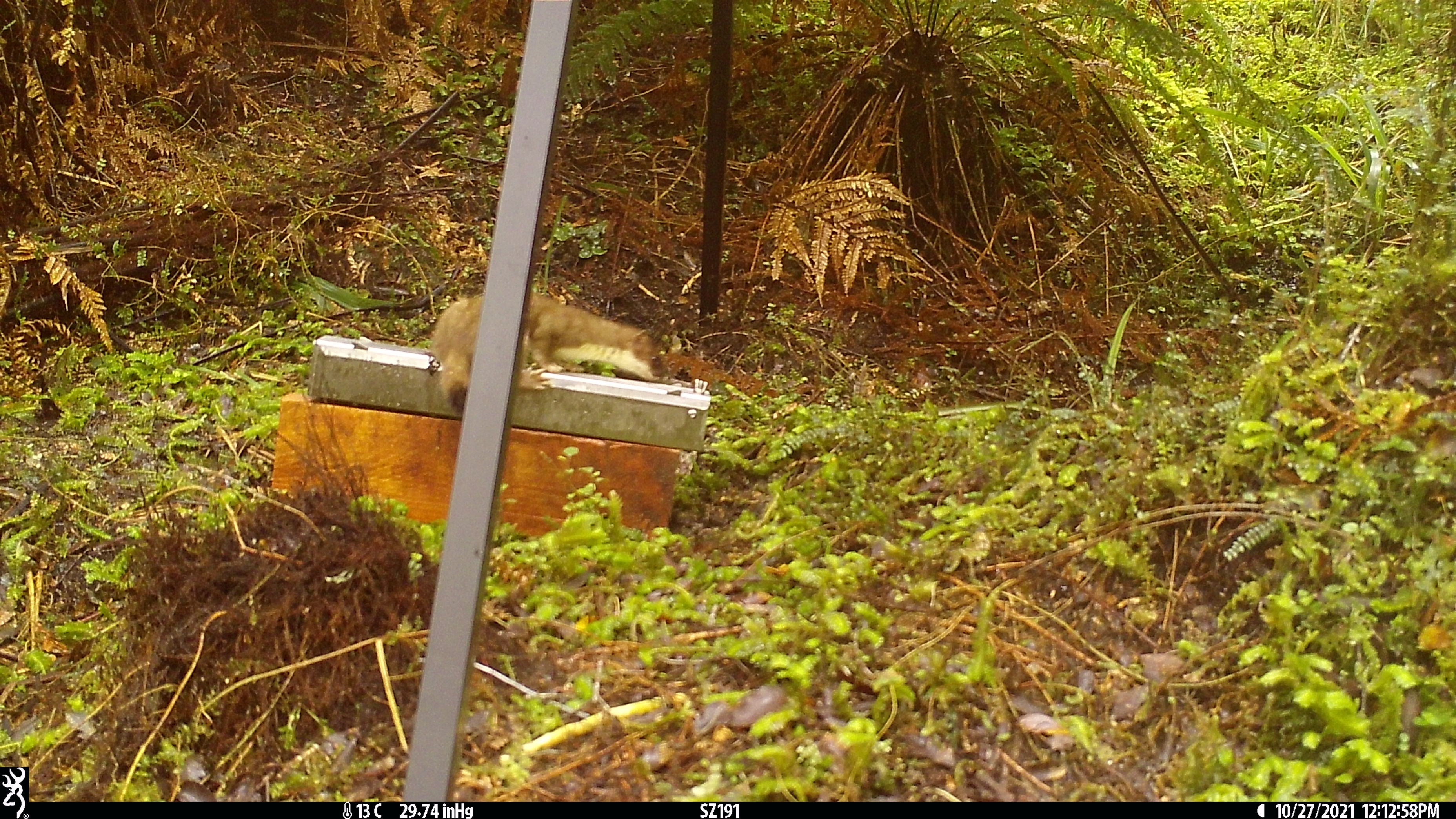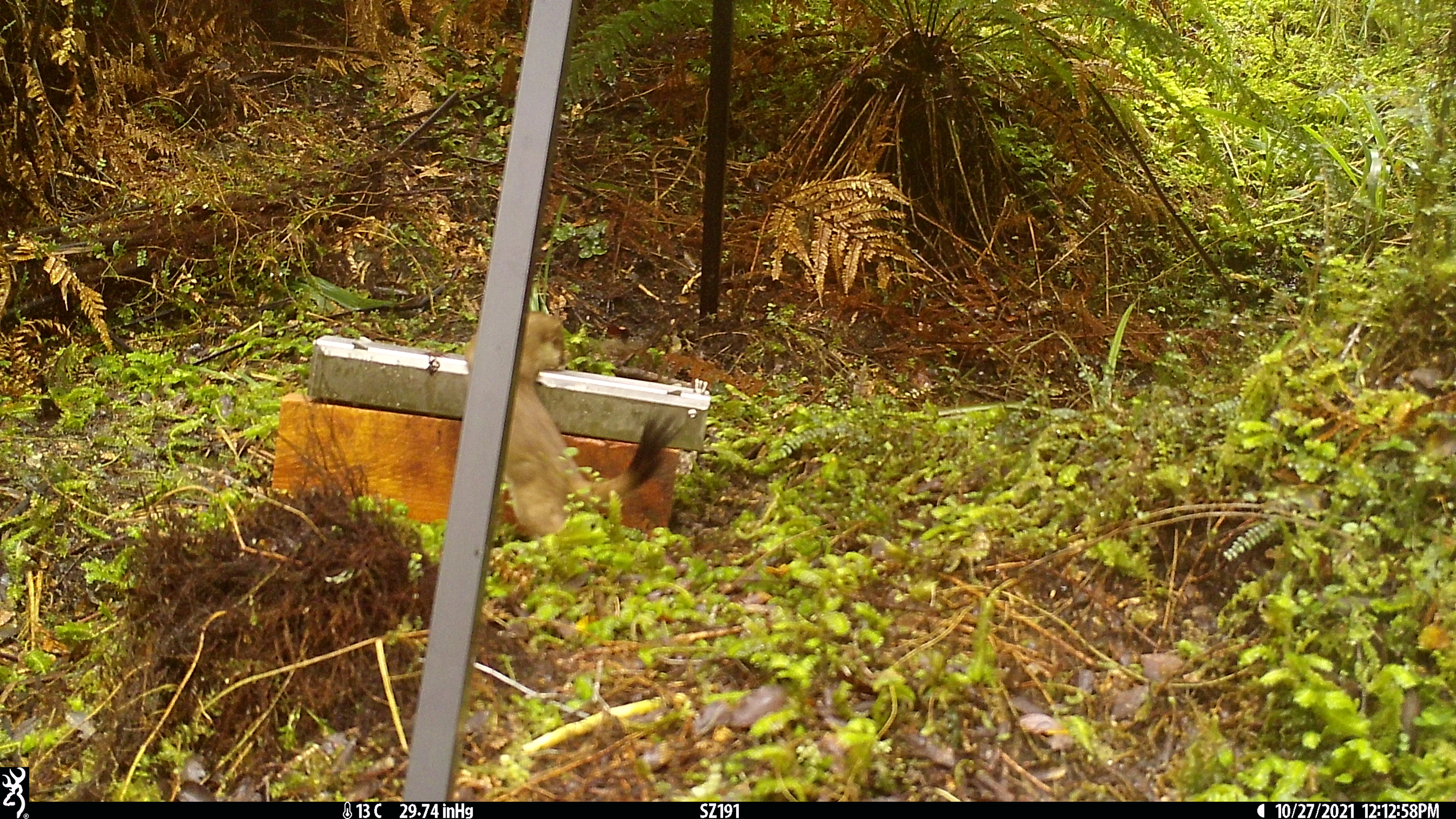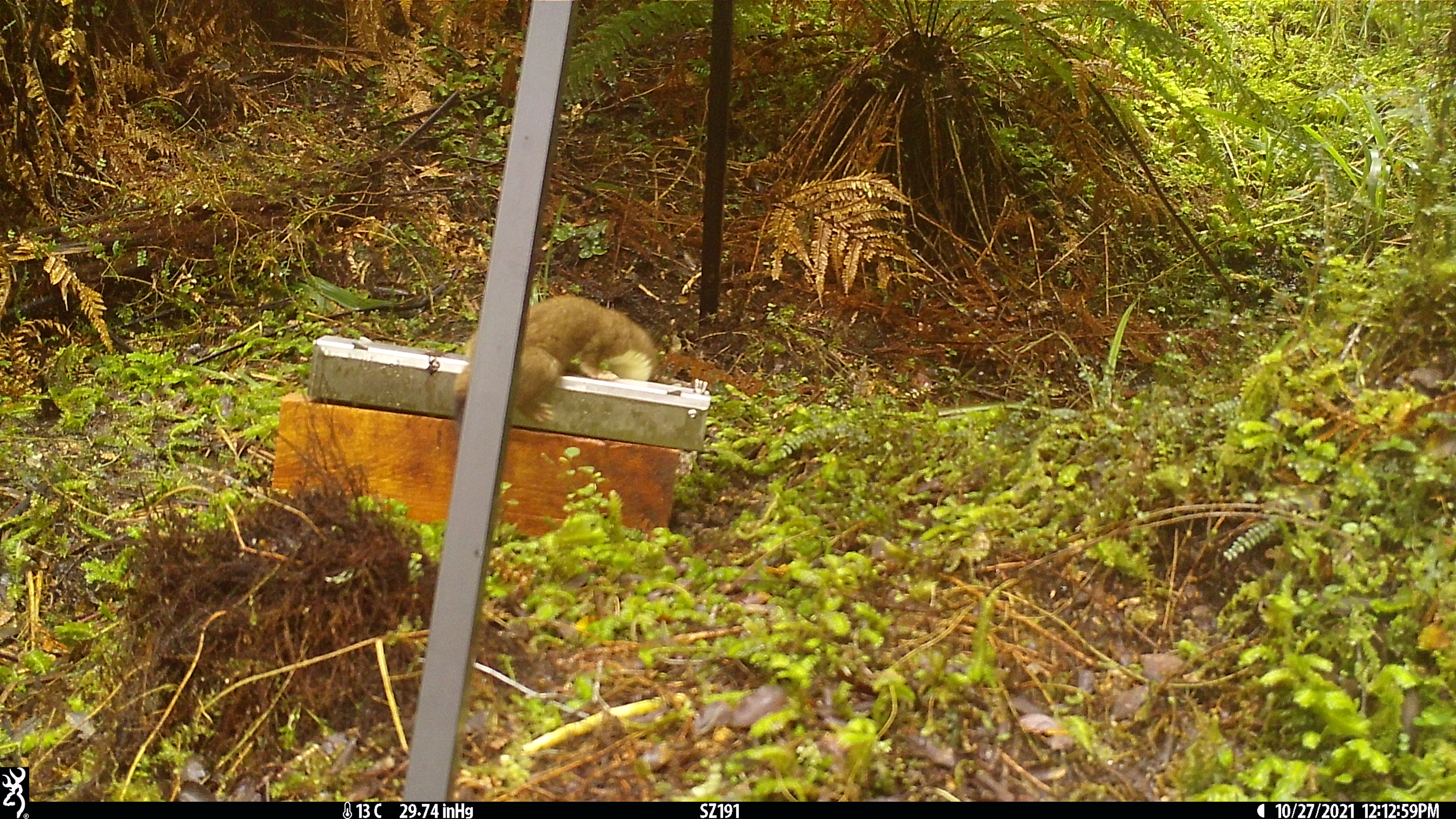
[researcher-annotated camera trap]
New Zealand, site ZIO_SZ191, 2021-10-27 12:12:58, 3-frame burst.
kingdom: Animalia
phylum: Chordata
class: Mammalia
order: Carnivora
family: Mustelidae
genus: Mustela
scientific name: Mustela erminea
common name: stoat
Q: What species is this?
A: Stoat (Mustela erminea).